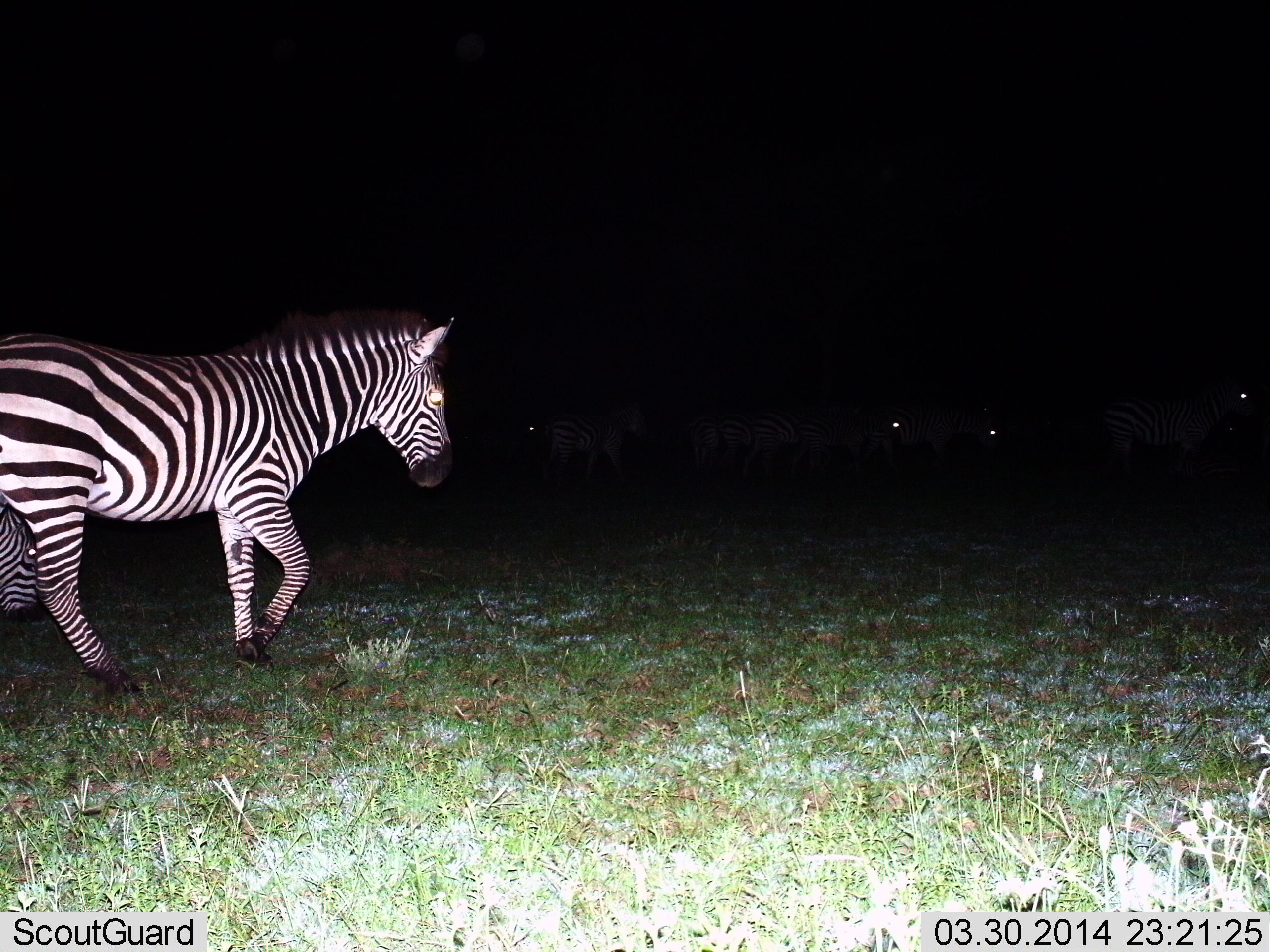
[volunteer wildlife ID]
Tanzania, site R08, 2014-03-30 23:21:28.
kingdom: Animalia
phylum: Chordata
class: Mammalia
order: Perissodactyla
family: Equidae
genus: Equus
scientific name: Equus quagga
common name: plains zebra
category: zebra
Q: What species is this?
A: Zebra (plains zebra) (Equus quagga).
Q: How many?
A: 5.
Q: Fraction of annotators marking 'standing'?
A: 38%.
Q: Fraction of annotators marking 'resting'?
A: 3%.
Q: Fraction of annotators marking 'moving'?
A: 74%.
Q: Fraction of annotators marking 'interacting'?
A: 0%.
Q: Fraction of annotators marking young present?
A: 3%.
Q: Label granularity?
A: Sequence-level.